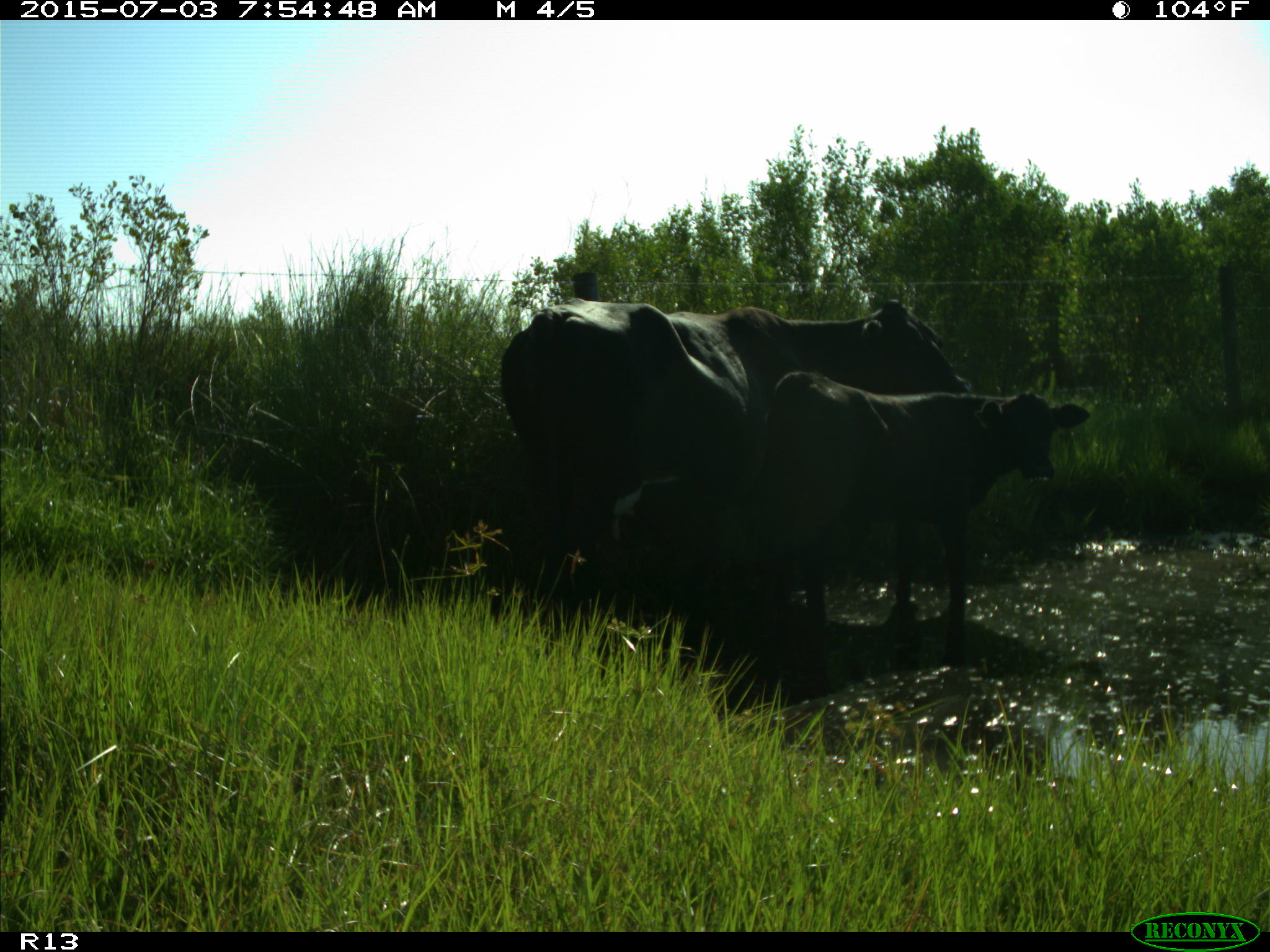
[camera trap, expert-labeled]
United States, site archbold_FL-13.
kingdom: Animalia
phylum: Chordata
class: Mammalia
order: Artiodactyla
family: Bovidae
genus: Bos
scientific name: Bos taurus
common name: domestic cow